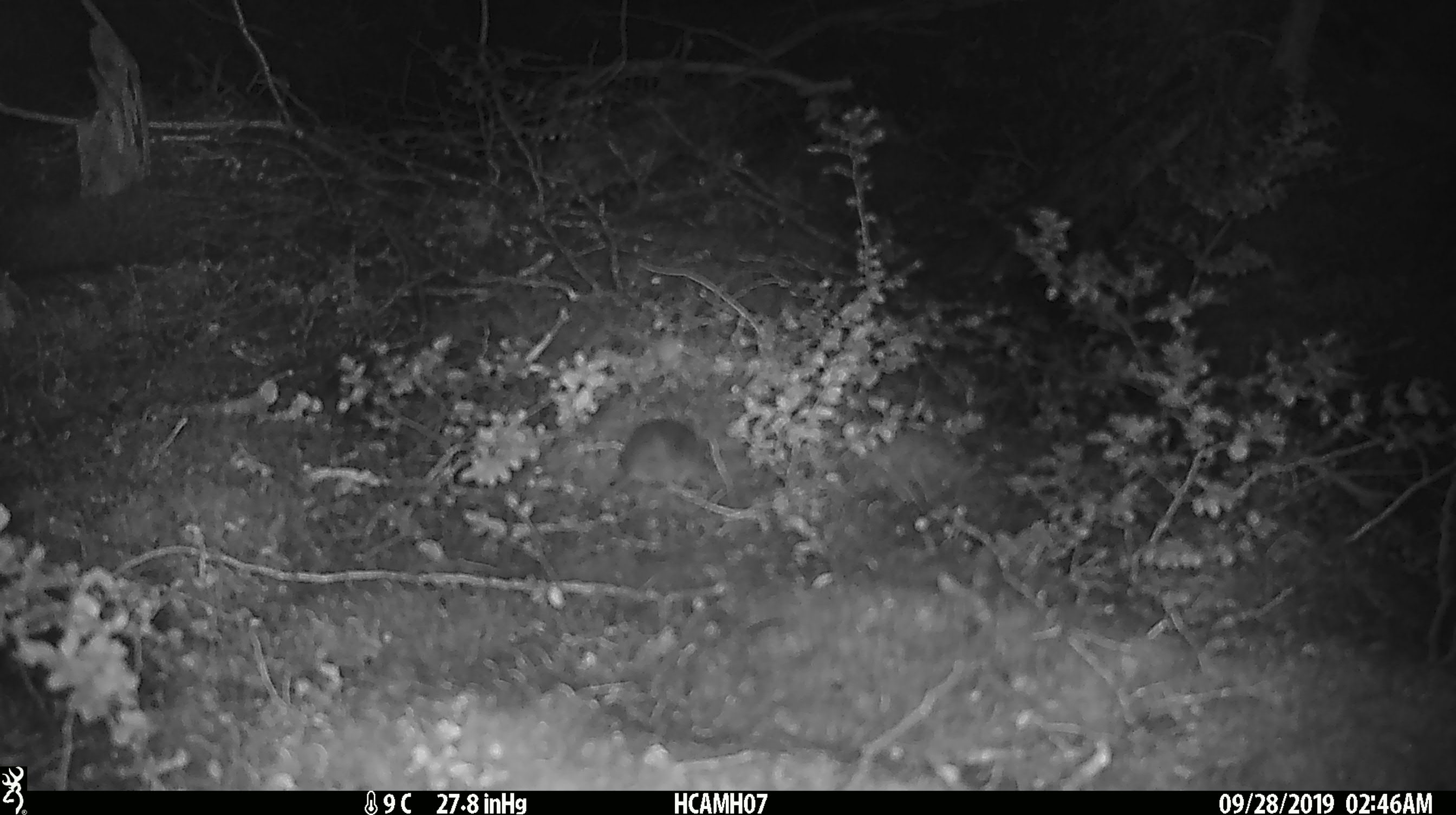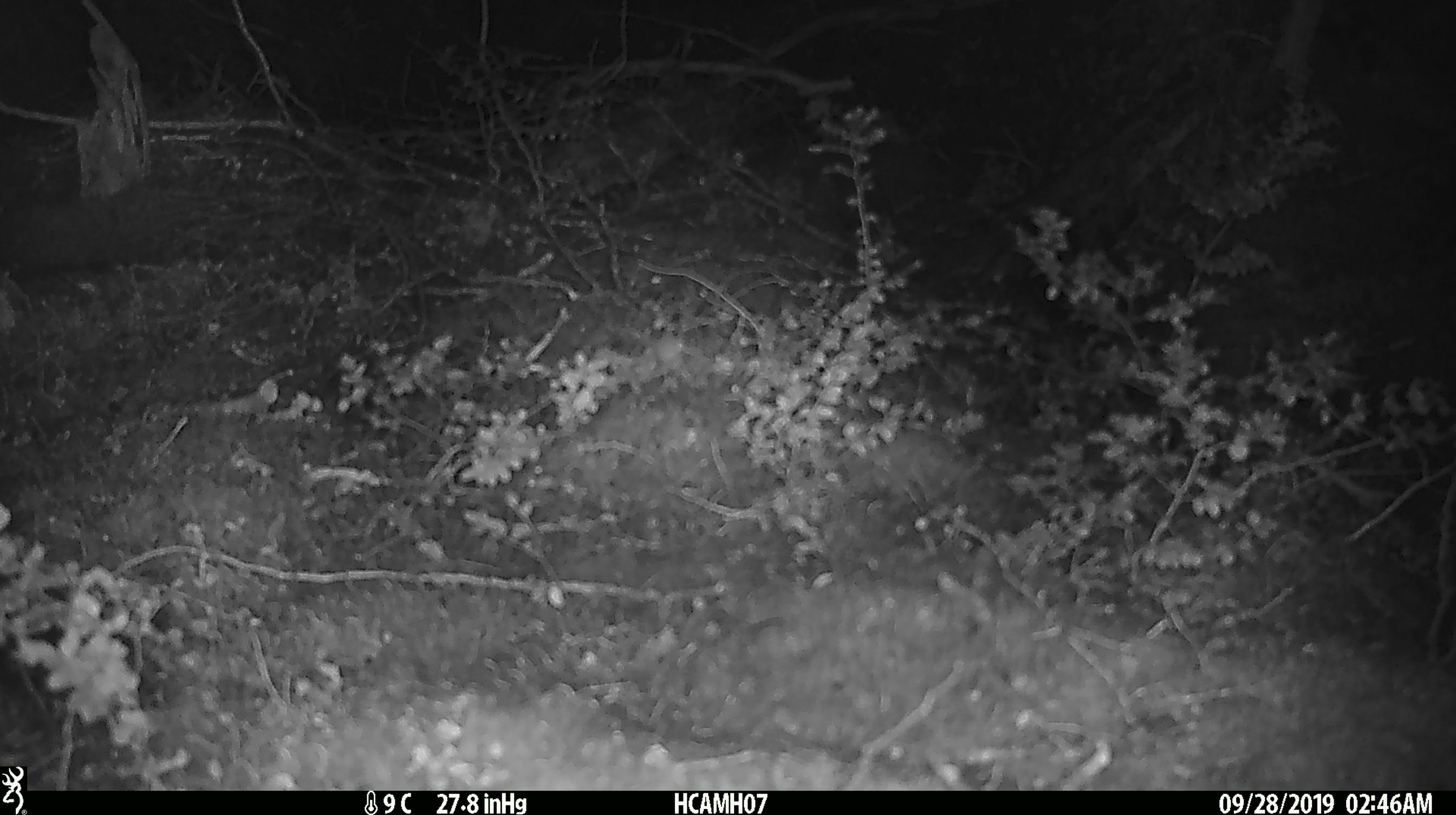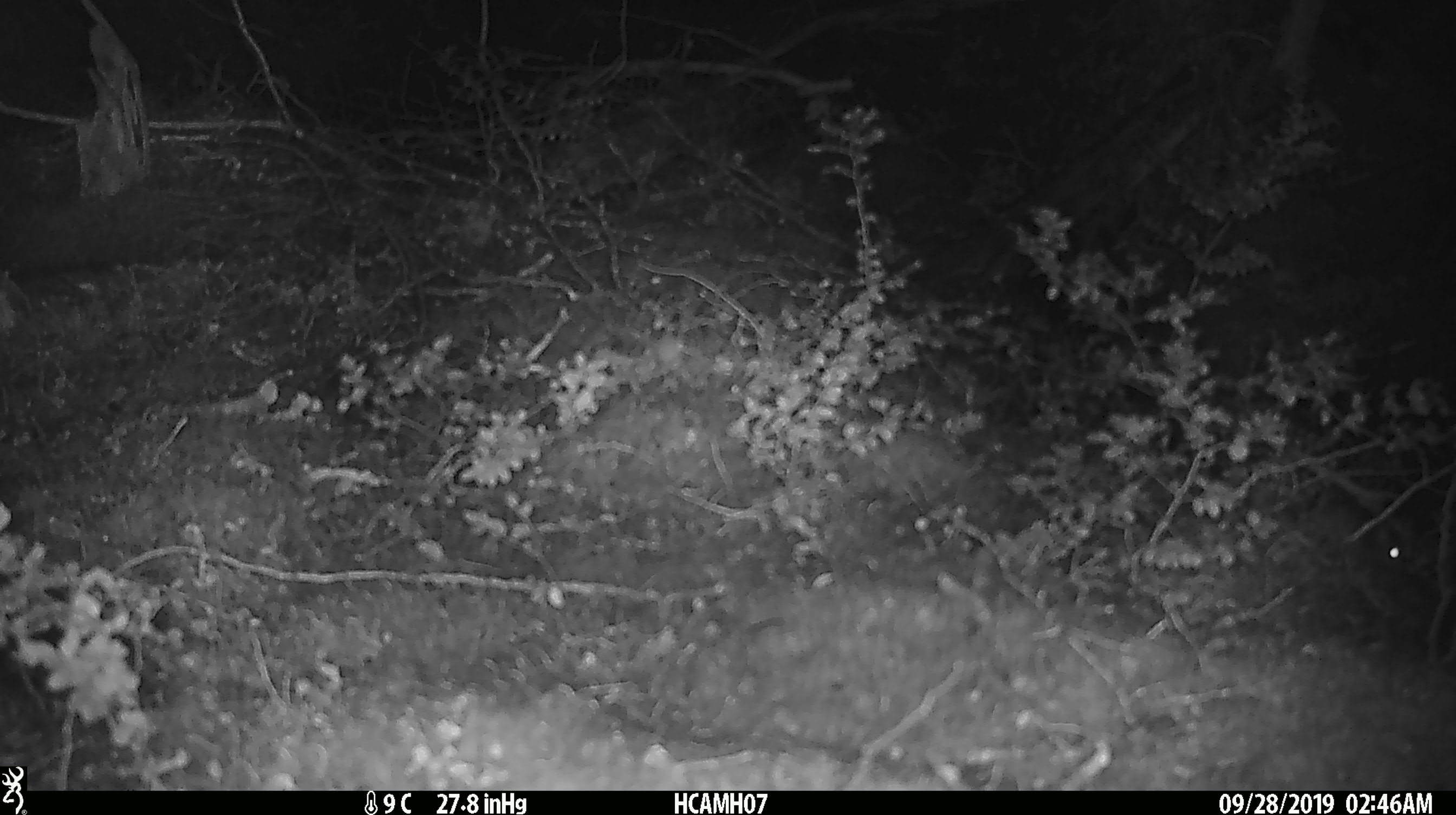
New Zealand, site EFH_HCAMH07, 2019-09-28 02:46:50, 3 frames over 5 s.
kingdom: Animalia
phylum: Chordata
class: Mammalia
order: Rodentia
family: Muridae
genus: Mus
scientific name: Mus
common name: mouse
Mouse (Mus).